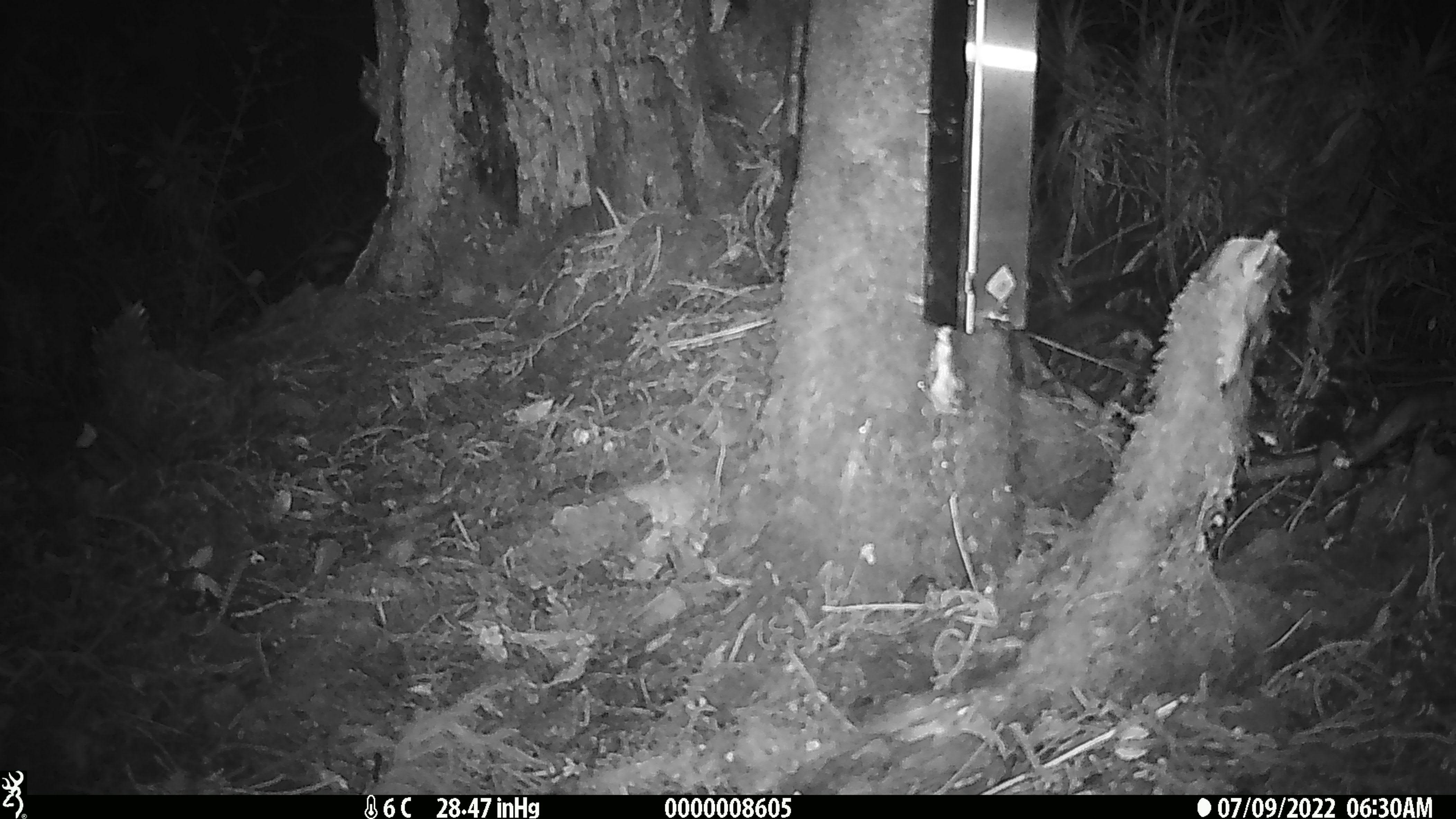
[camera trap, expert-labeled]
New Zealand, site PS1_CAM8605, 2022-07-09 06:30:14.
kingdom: Animalia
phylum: Chordata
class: Mammalia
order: Rodentia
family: Muridae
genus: Mus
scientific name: Mus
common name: mouse